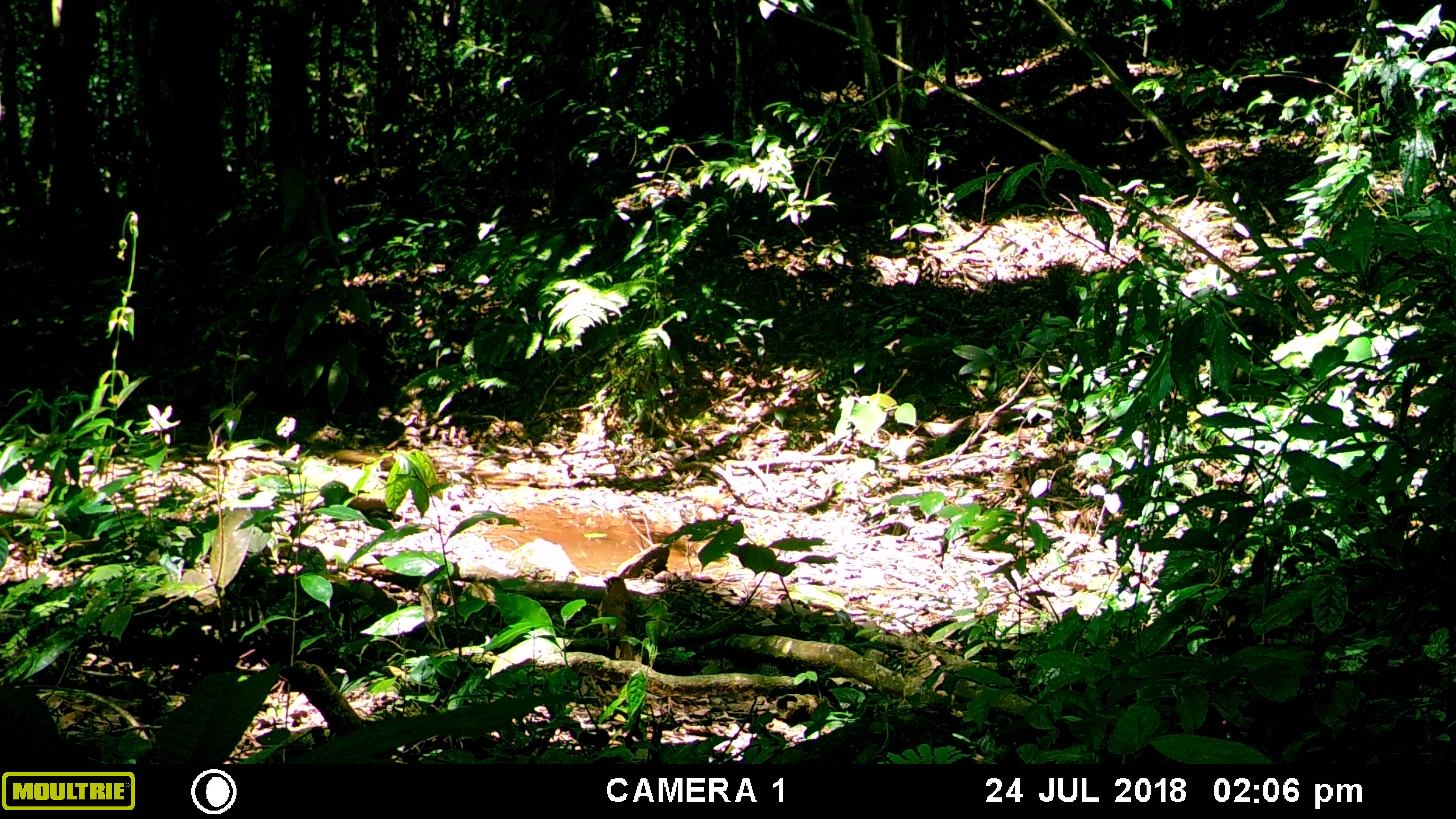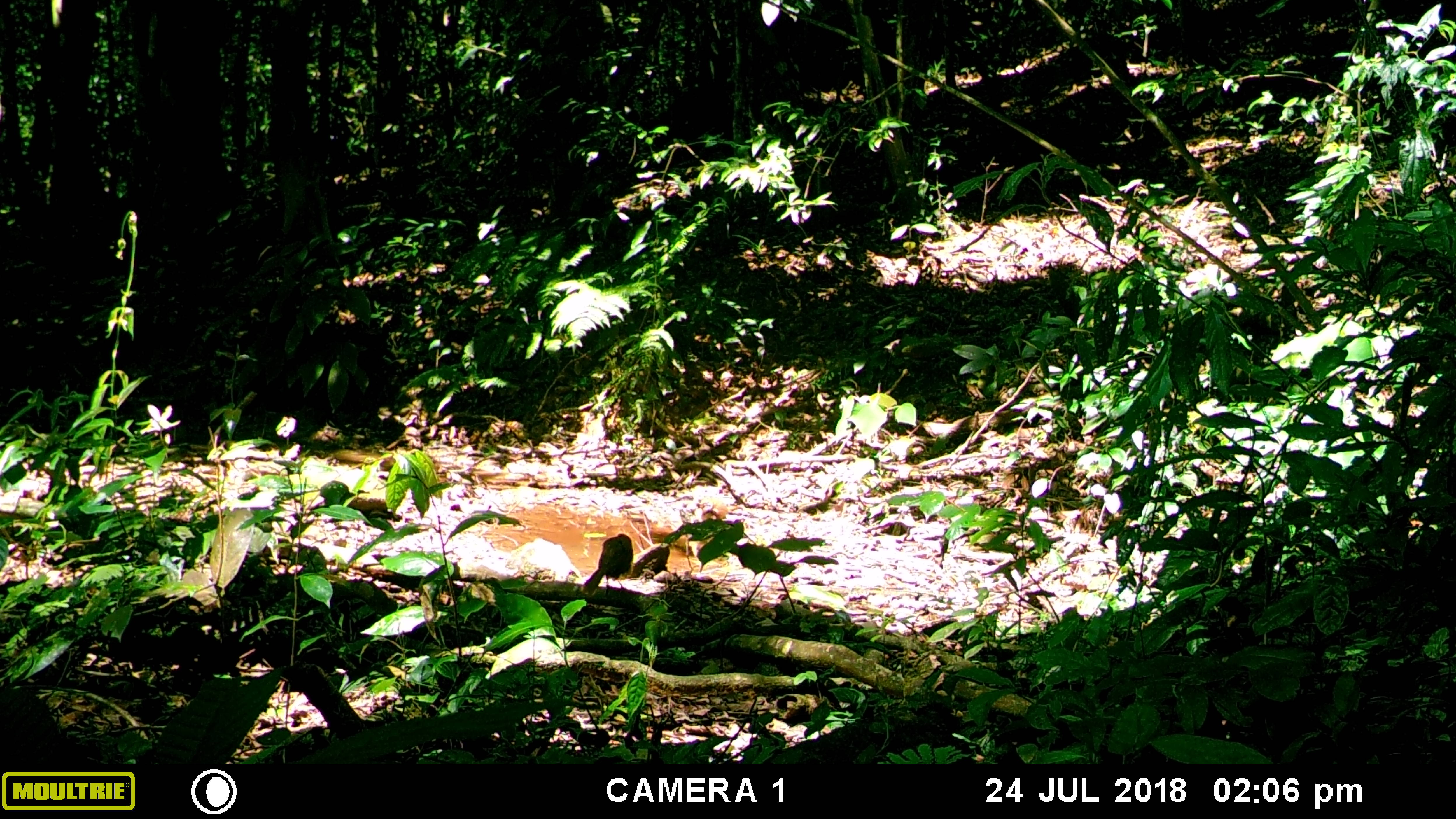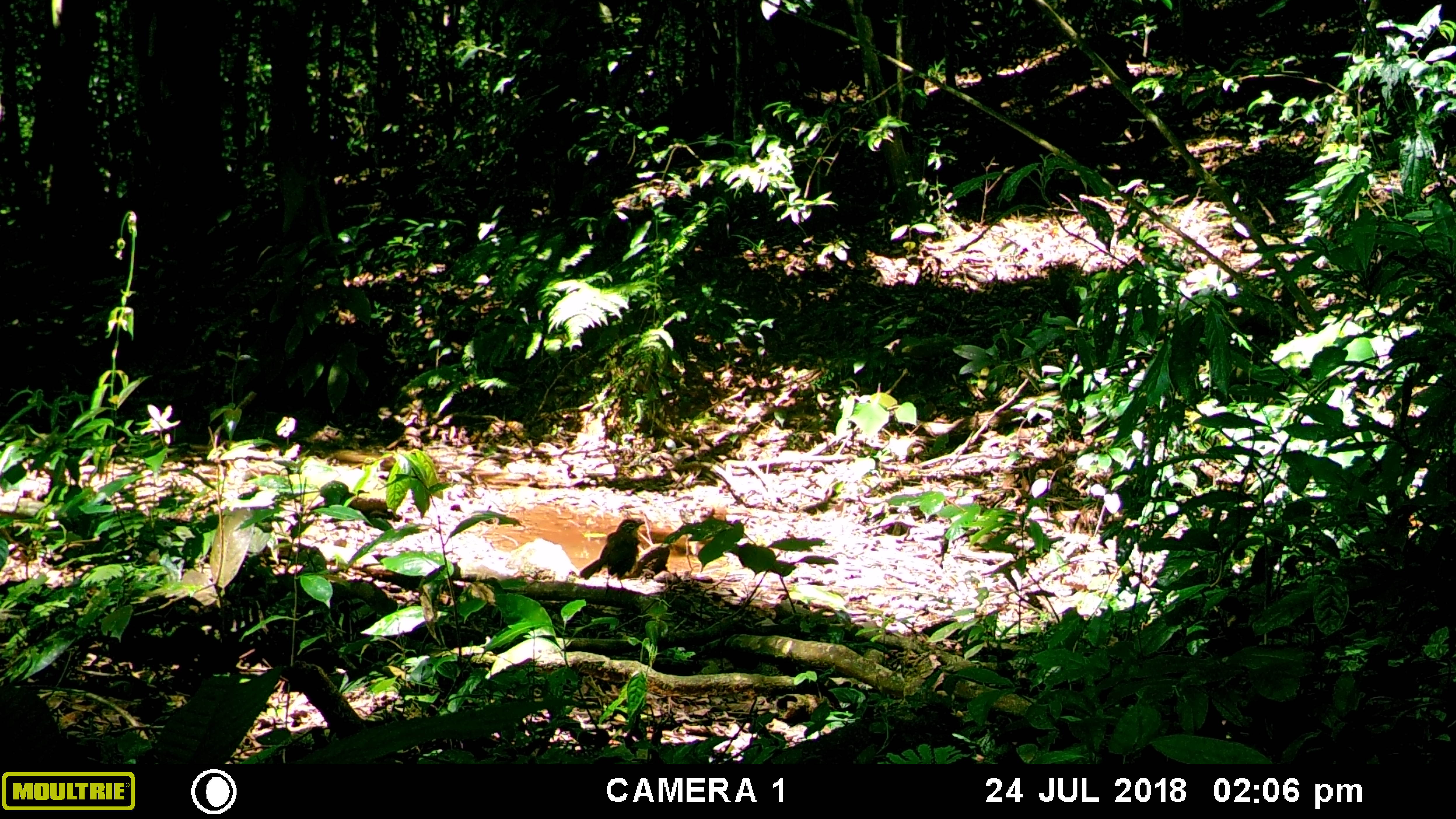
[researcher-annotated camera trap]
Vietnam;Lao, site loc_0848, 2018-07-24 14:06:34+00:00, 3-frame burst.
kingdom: Animalia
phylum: Chordata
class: Aves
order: Passeriformes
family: Leiothrichidae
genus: Pterorhinus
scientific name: Pterorhinus pectoralis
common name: necklaced laughingthrush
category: necklaced laughingthrush sp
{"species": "necklaced laughingthrush sp (necklaced laughingthrush) (Pterorhinus pectoralis)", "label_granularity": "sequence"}